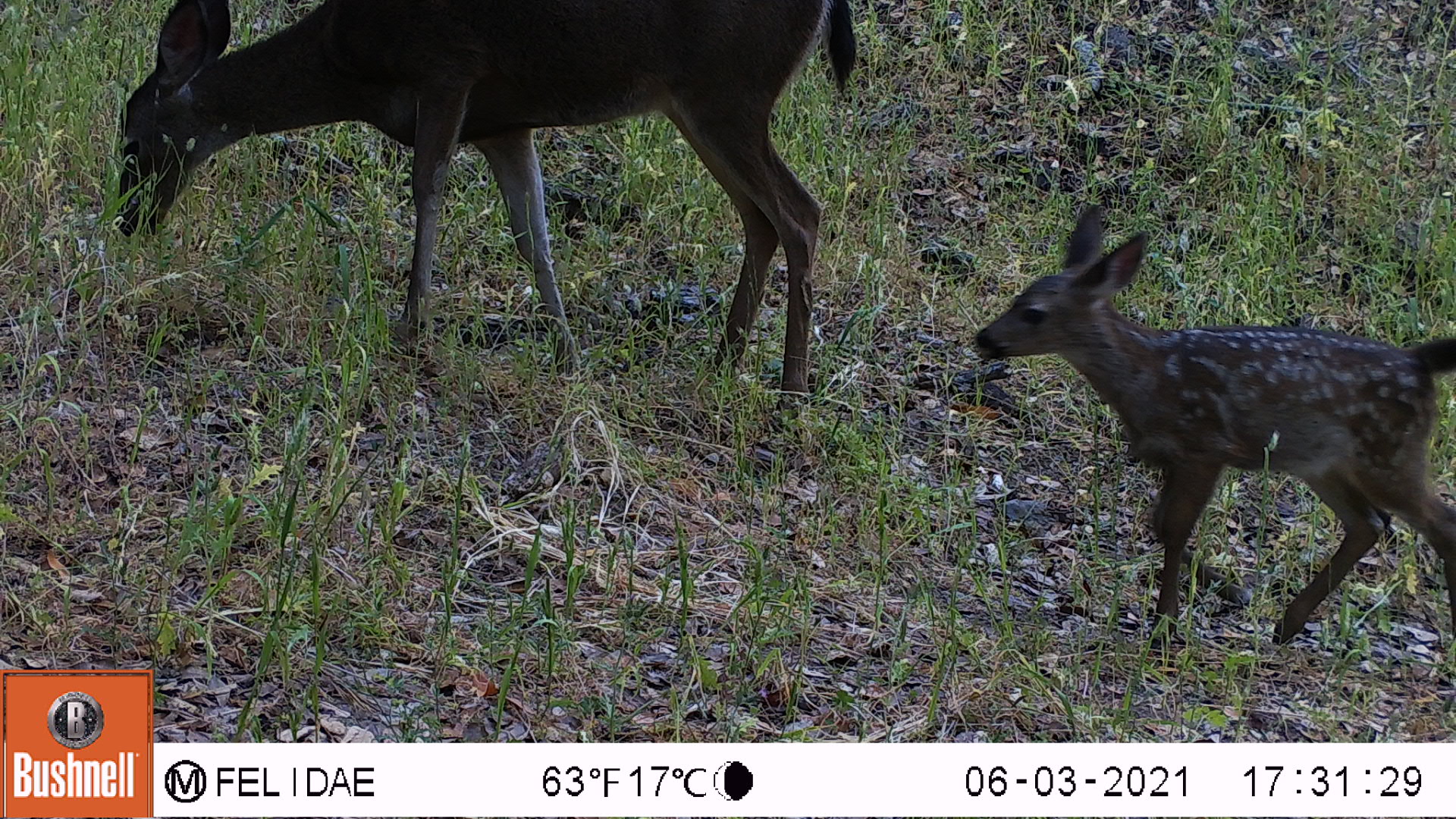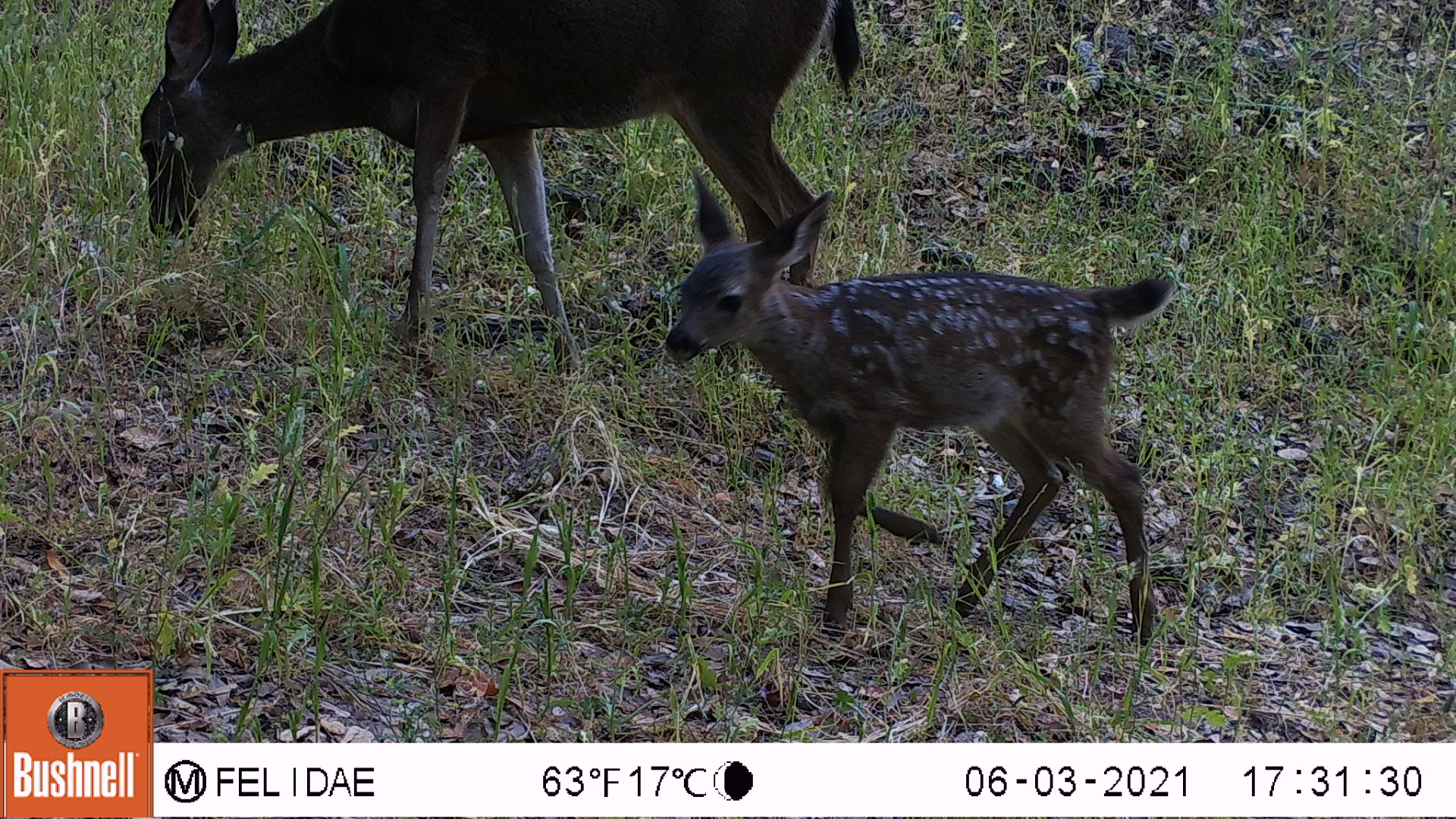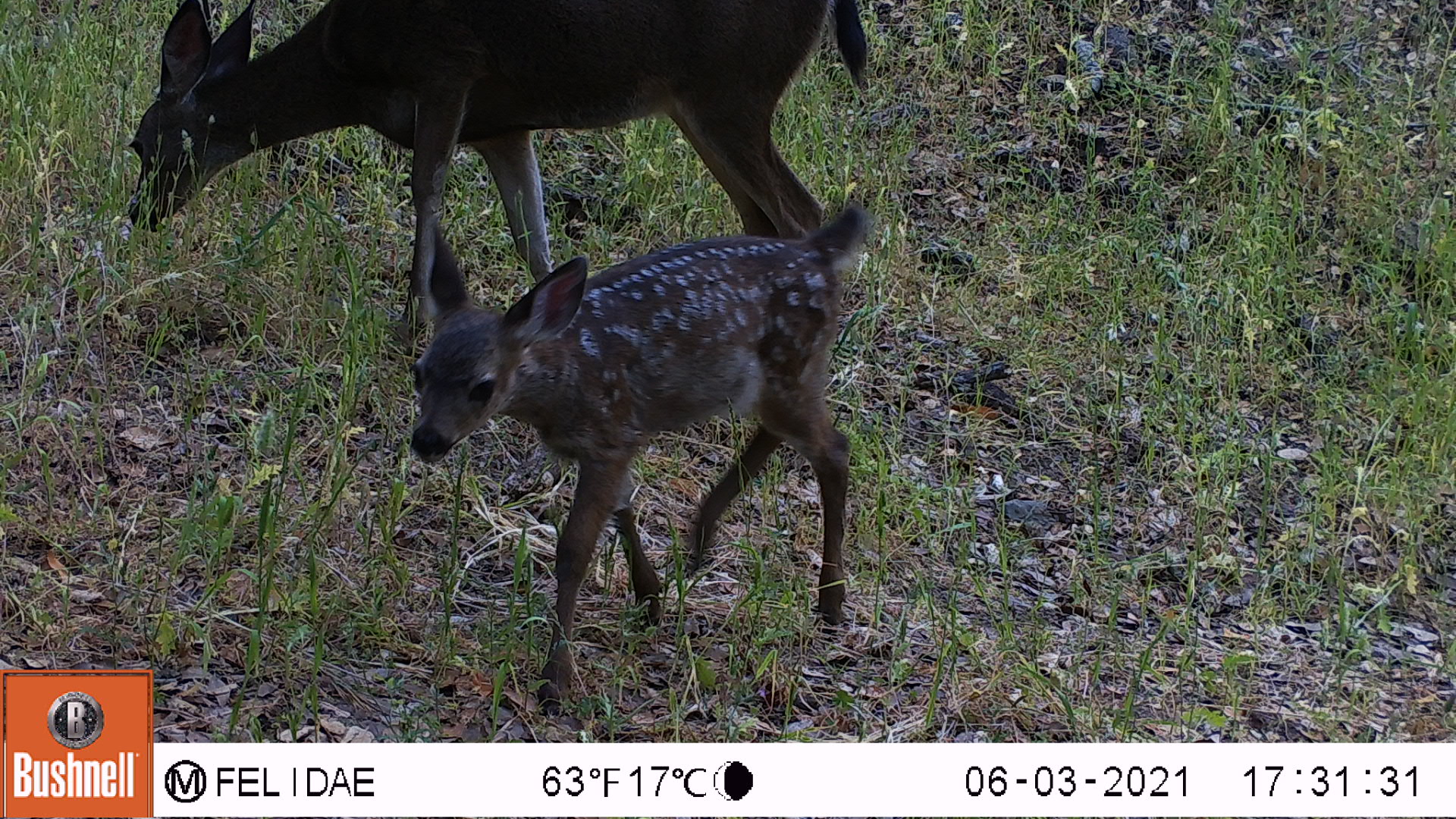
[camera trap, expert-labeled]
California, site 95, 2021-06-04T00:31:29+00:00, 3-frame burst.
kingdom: Animalia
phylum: Chordata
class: Mammalia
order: Artiodactyla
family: Cervidae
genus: Odocoileus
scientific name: Odocoileus hemionus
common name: mule deer